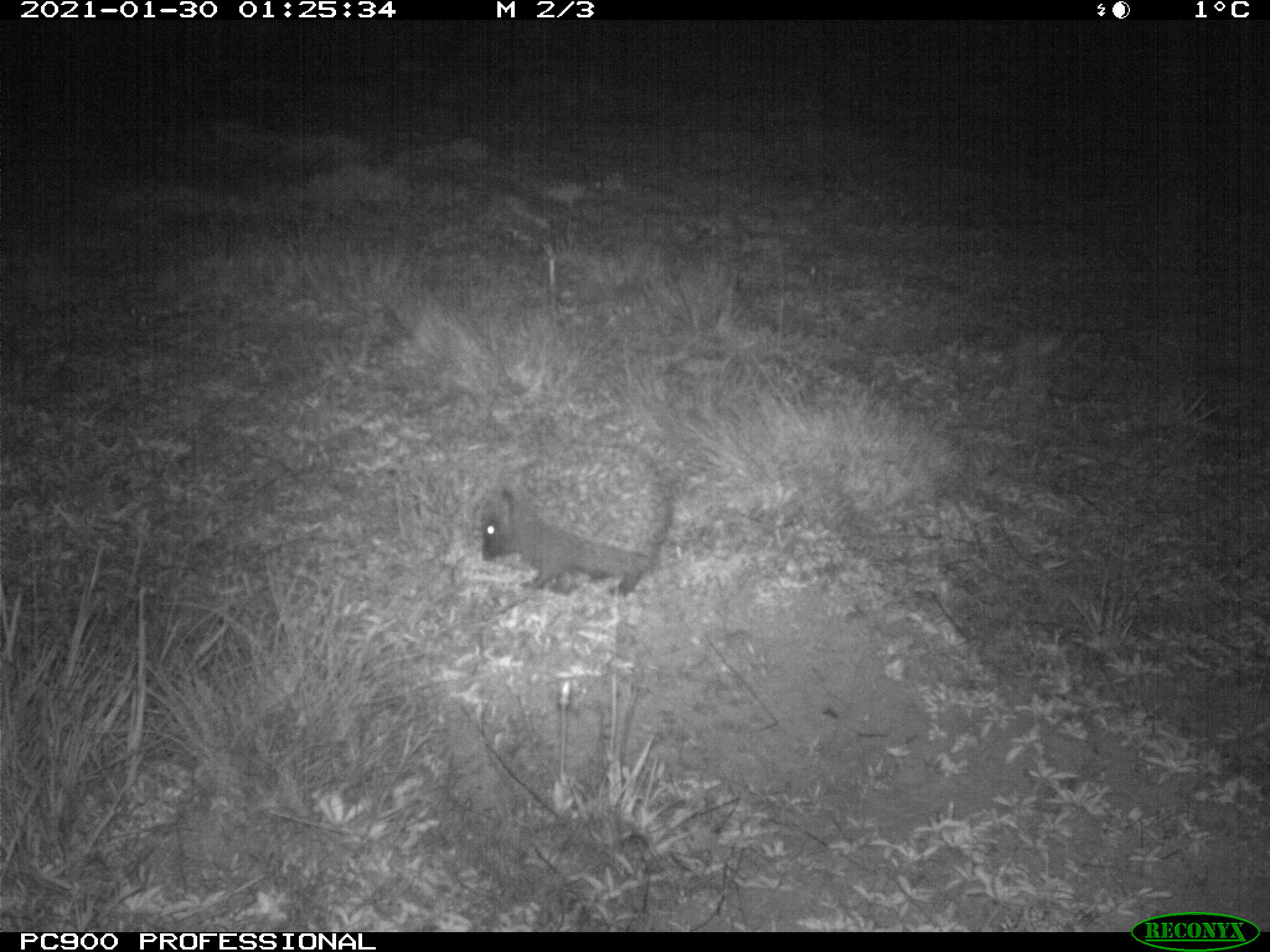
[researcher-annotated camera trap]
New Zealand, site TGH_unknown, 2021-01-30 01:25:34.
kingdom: Animalia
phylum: Chordata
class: Mammalia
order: Eulipotyphla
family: Erinaceidae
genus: Erinaceus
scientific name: Erinaceus europaeus europaeus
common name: european hedgehog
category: hedgehog